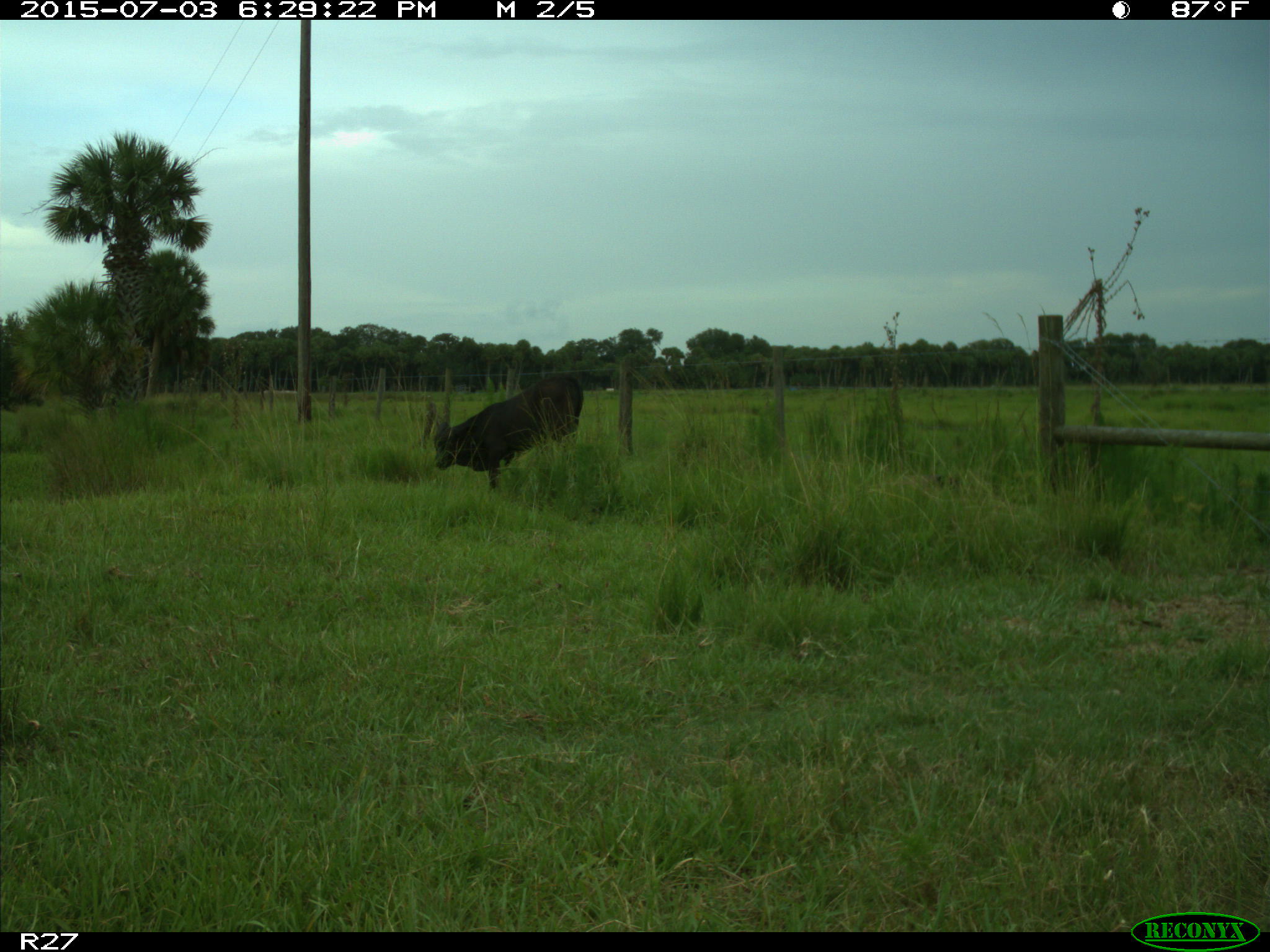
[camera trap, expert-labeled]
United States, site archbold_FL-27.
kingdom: Animalia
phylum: Chordata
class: Mammalia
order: Artiodactyla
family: Bovidae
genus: Bos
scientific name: Bos taurus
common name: domestic cow